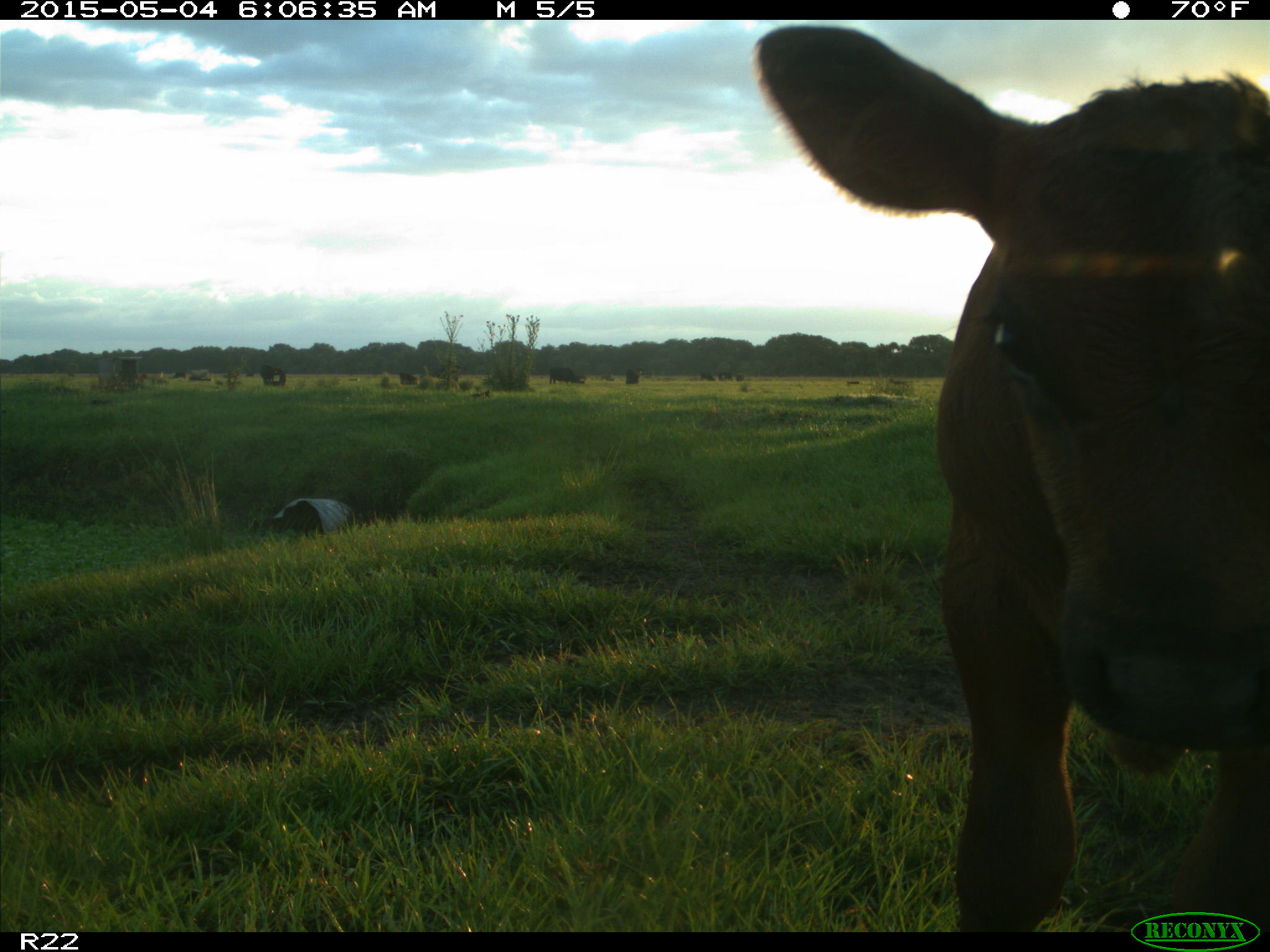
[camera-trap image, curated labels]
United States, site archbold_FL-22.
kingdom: Animalia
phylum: Chordata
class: Mammalia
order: Artiodactyla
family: Bovidae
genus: Bos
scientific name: Bos taurus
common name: domestic cow